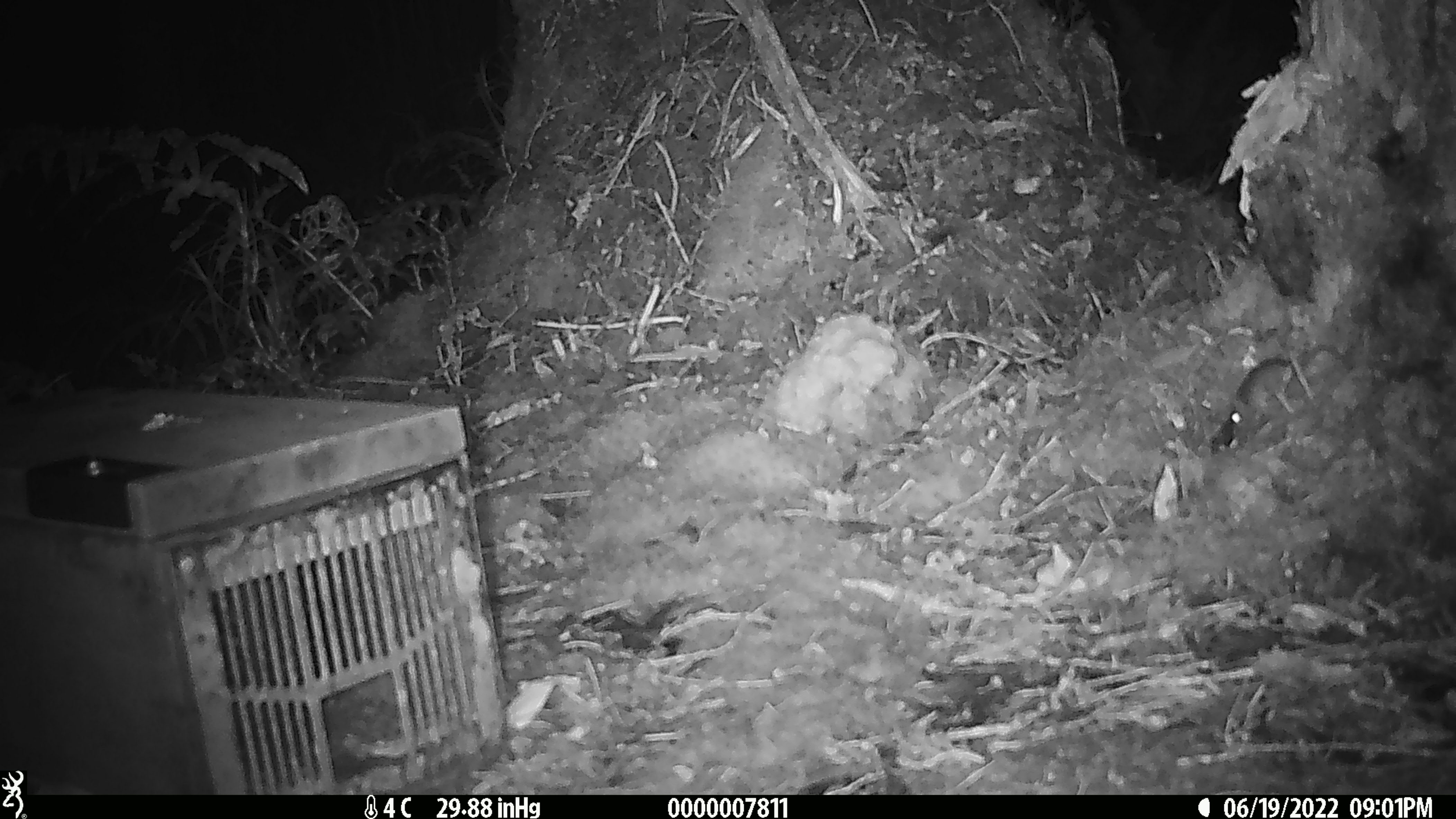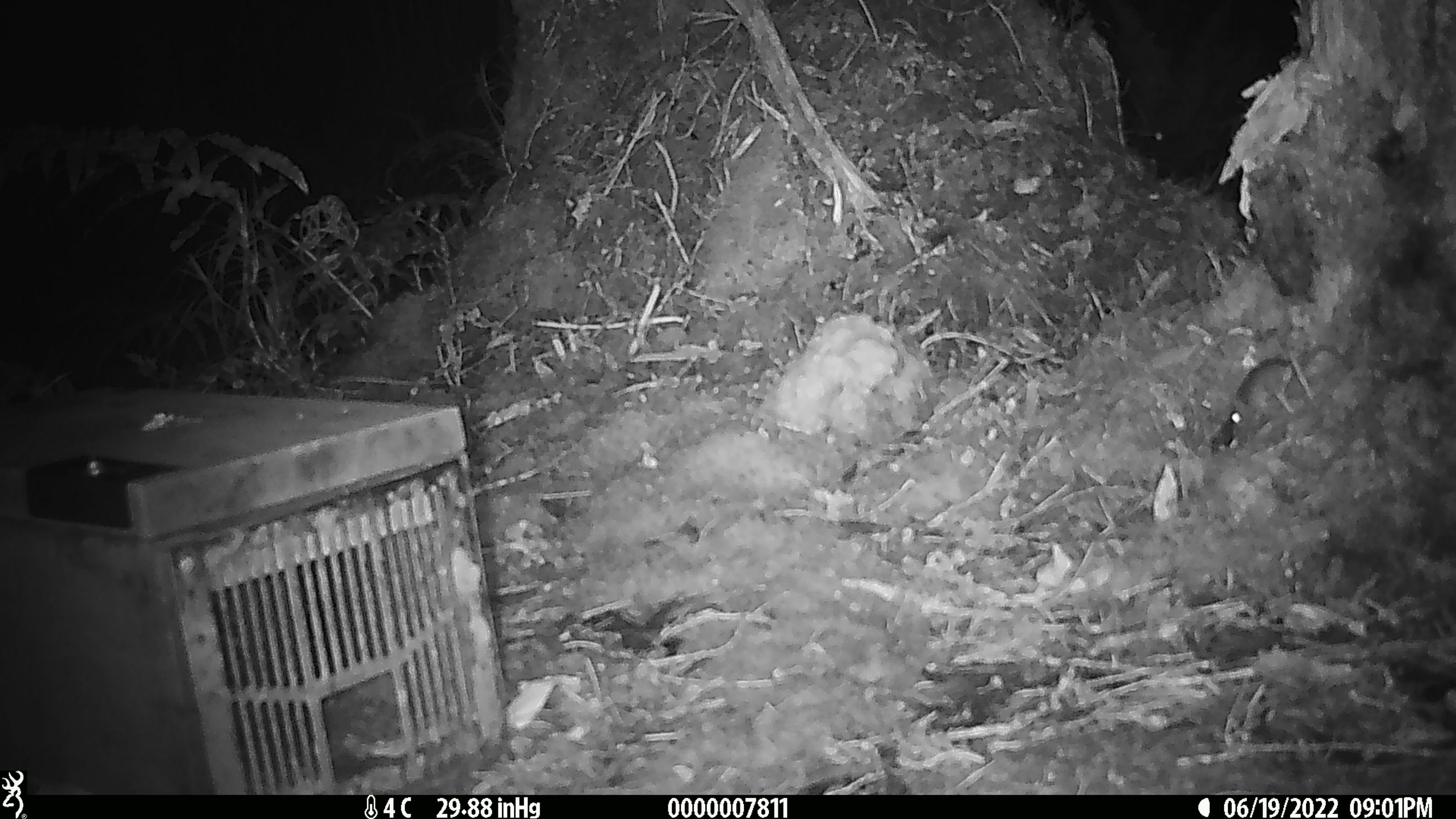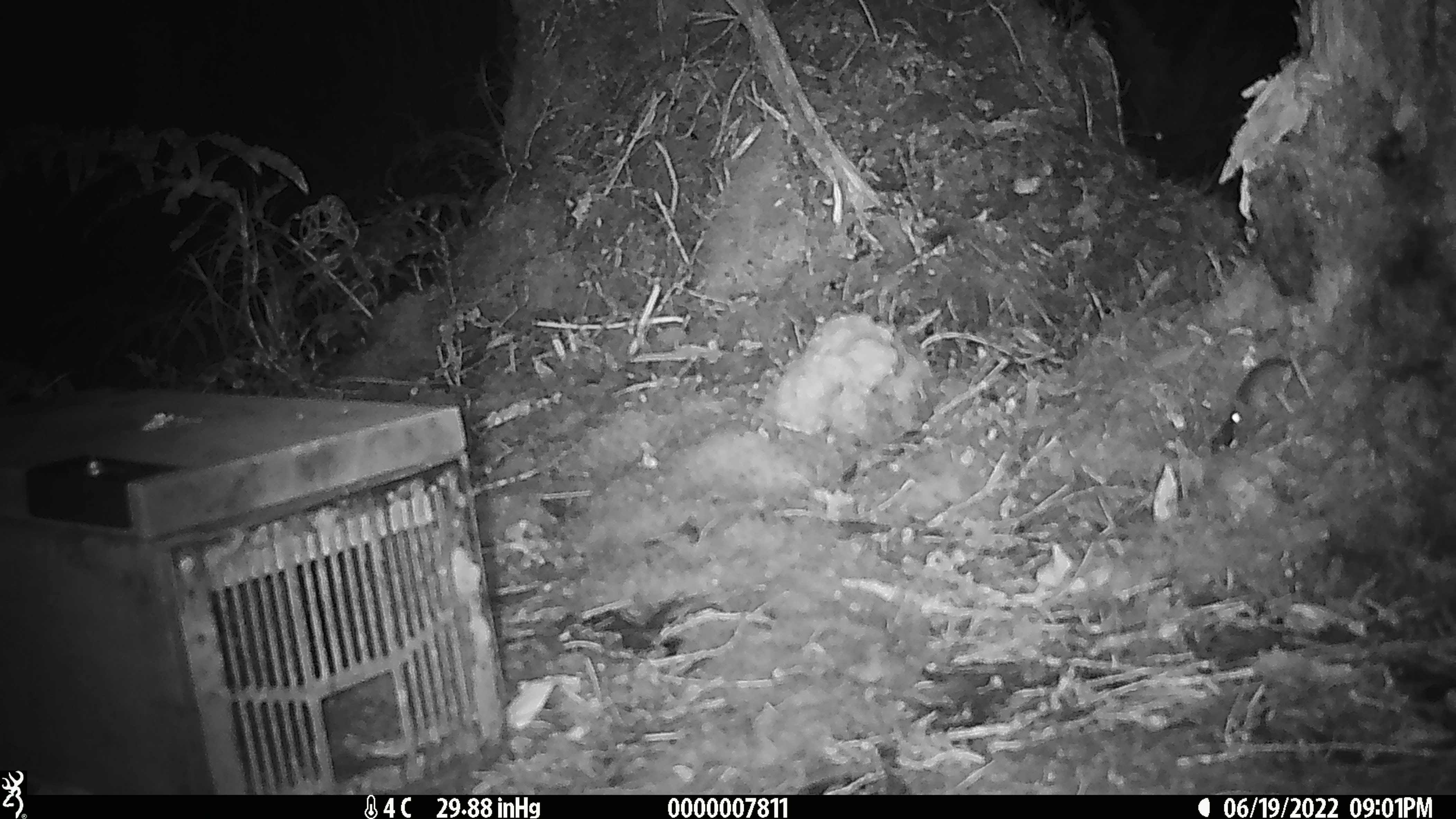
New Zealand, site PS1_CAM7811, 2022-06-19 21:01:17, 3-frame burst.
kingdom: Animalia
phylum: Chordata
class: Mammalia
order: Rodentia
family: Muridae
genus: Mus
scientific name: Mus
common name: mouse